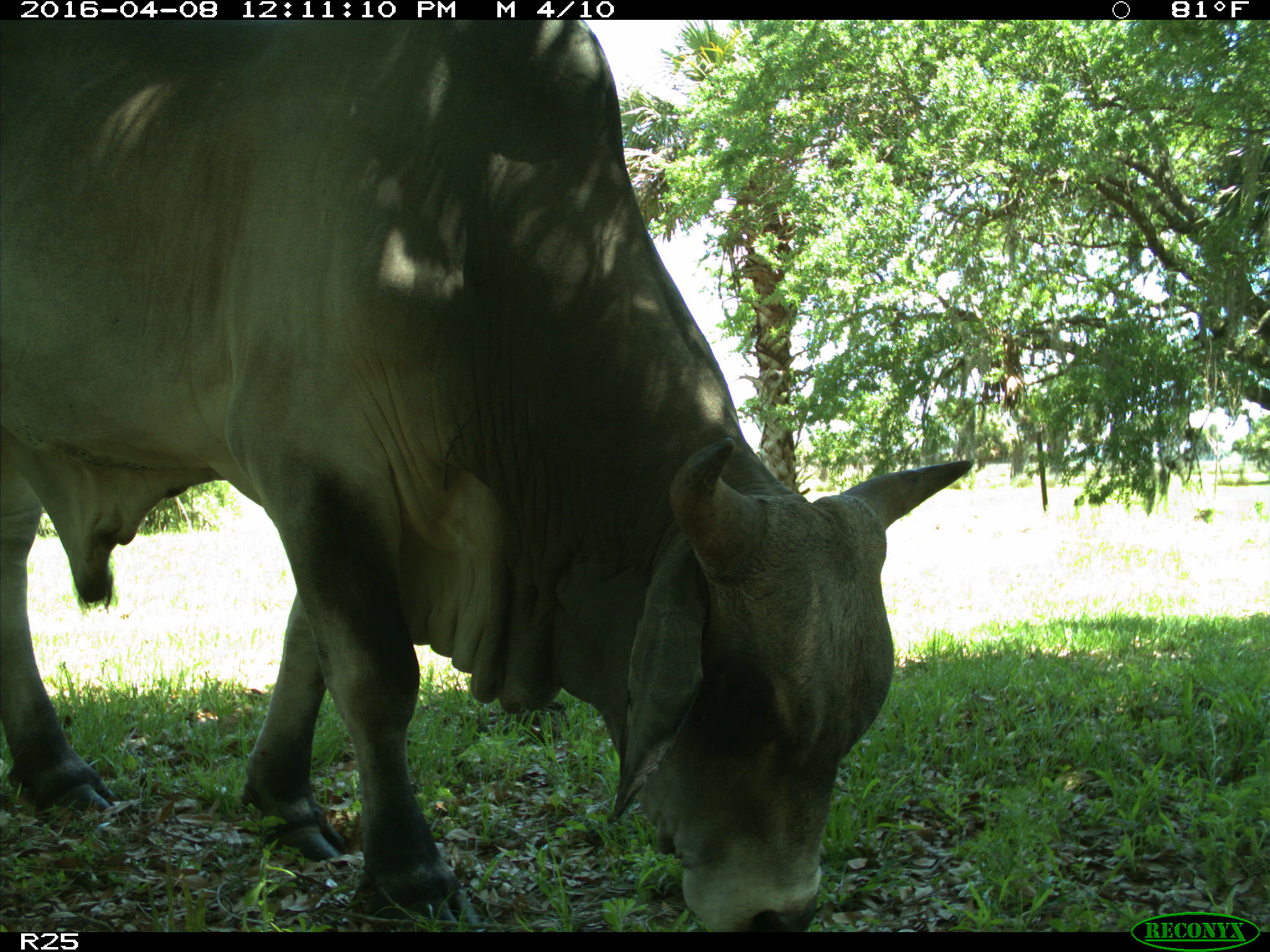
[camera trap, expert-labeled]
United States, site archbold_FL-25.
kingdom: Animalia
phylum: Chordata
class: Mammalia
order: Artiodactyla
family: Bovidae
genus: Bos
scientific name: Bos taurus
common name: domestic cow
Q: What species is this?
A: Bos taurus (domestic cow).